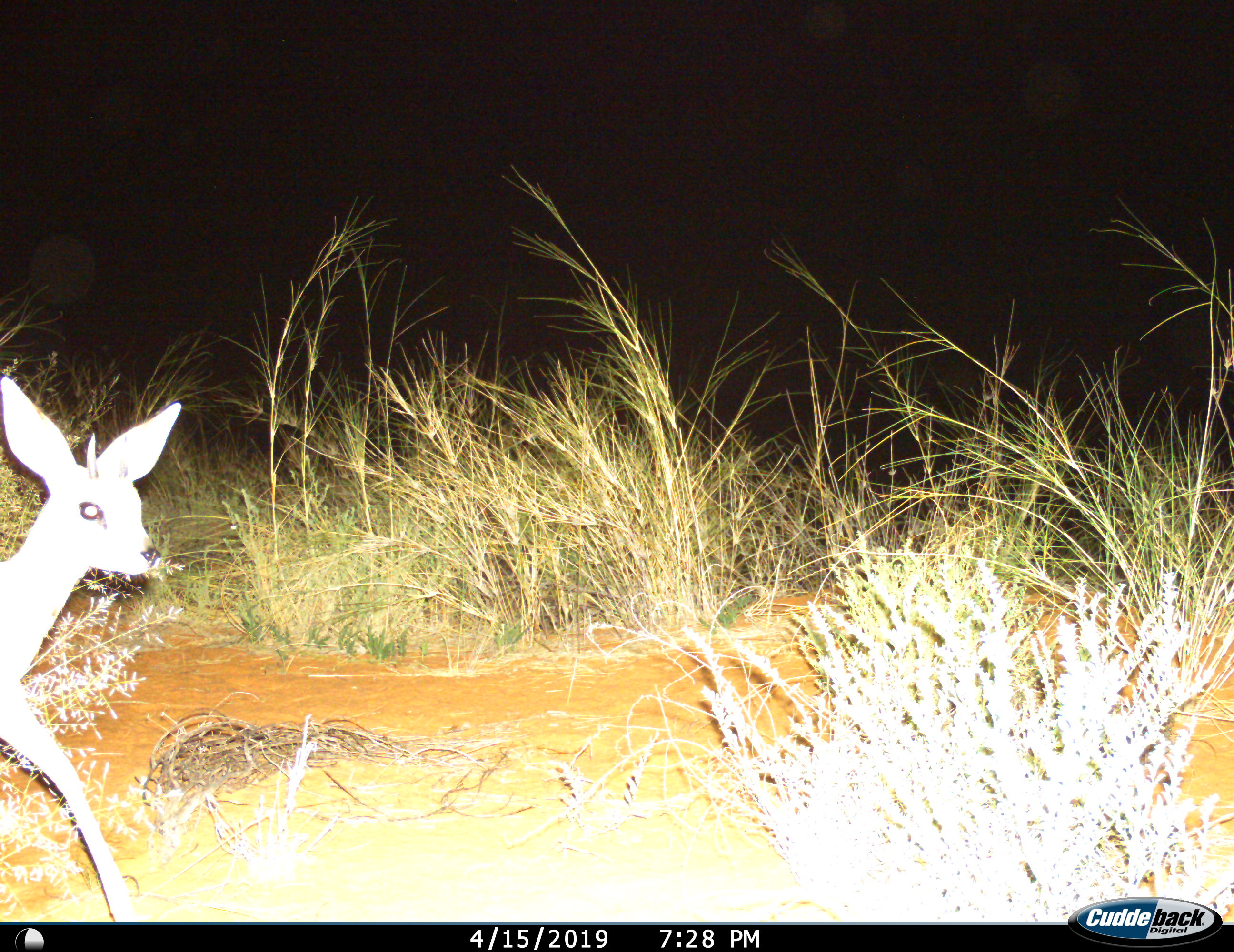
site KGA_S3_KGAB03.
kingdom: Animalia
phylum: Chordata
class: Mammalia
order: Artiodactyla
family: Bovidae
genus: Raphicerus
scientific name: Raphicerus campestris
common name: steenbok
Steenbok (Raphicerus campestris), count 1. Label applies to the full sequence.